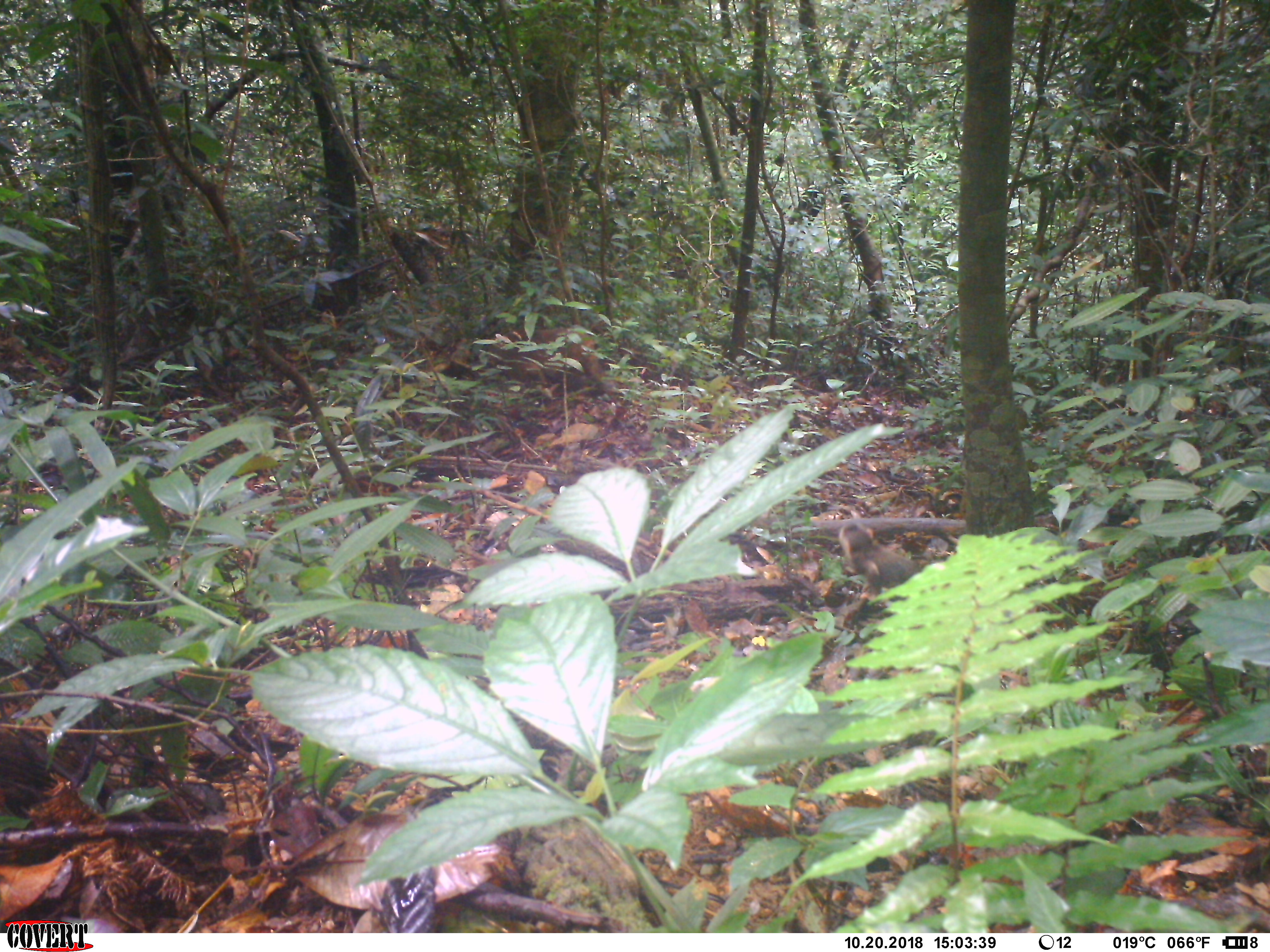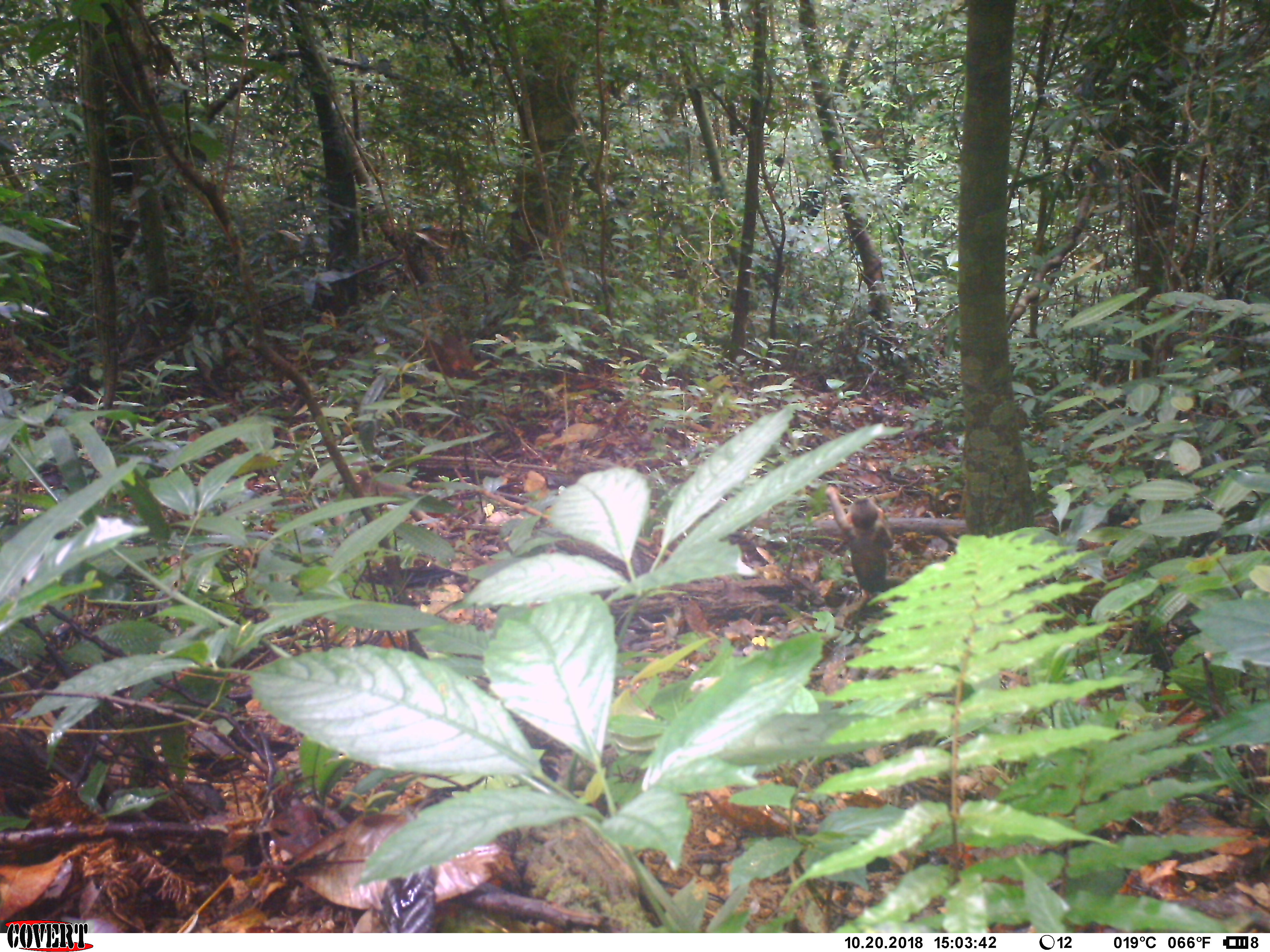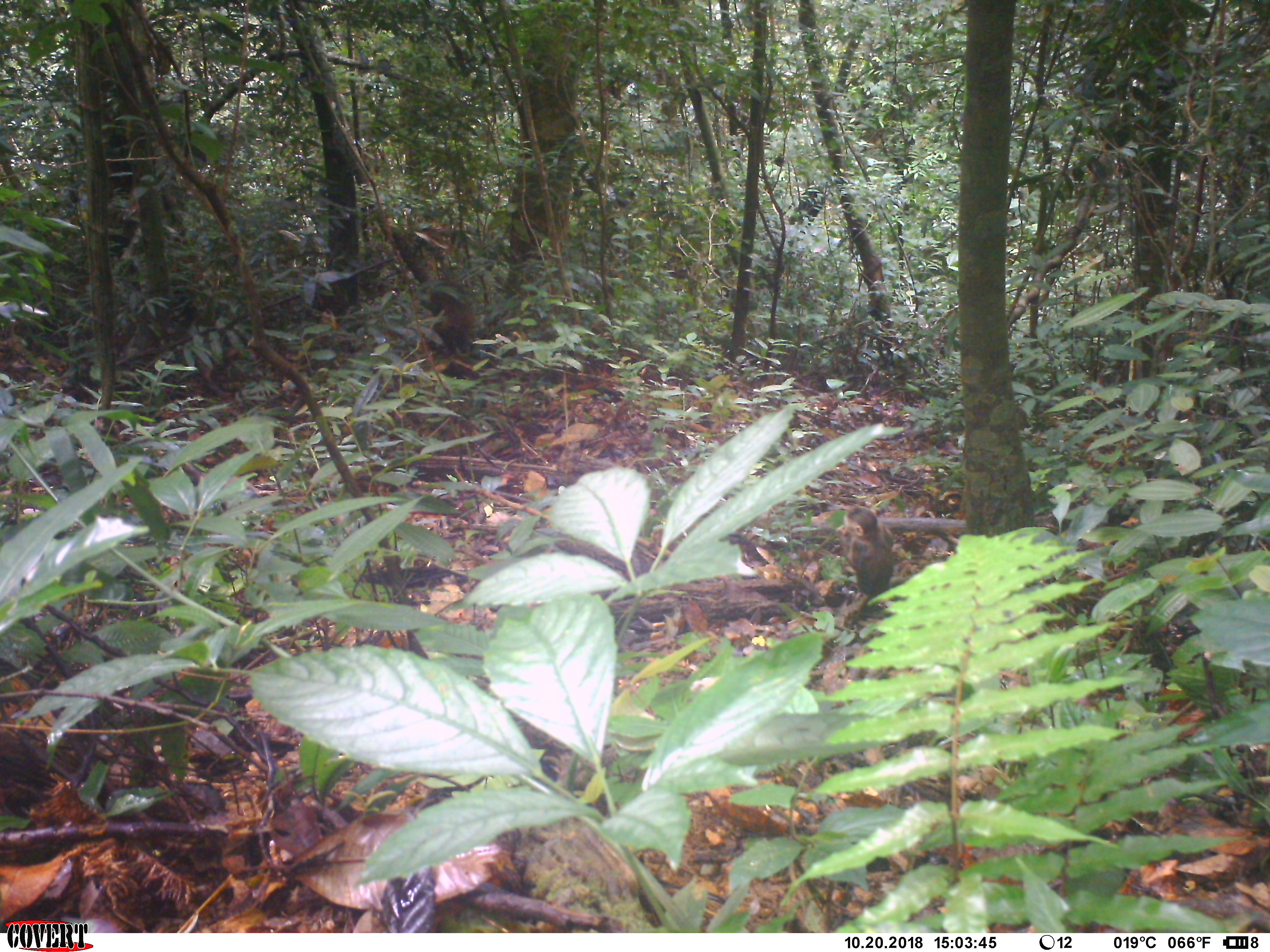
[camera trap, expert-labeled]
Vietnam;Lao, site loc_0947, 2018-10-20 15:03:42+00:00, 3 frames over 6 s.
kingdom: Animalia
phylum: Chordata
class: Mammalia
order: Primates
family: Cercopithecidae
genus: Macaca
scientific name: Macaca arctoides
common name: stump-tailed macaque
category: stump tailed macaque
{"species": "stump tailed macaque (stump-tailed macaque) (Macaca arctoides)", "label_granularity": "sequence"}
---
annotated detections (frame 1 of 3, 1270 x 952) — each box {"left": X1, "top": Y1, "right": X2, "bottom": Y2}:
stump tailed macaque: {"left": 838, "top": 521, "right": 921, "bottom": 598}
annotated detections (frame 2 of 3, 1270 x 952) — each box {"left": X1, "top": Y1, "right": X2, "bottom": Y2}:
stump tailed macaque: {"left": 825, "top": 486, "right": 908, "bottom": 602}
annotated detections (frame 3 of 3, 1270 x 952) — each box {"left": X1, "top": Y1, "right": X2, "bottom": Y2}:
stump tailed macaque: {"left": 835, "top": 506, "right": 894, "bottom": 597}